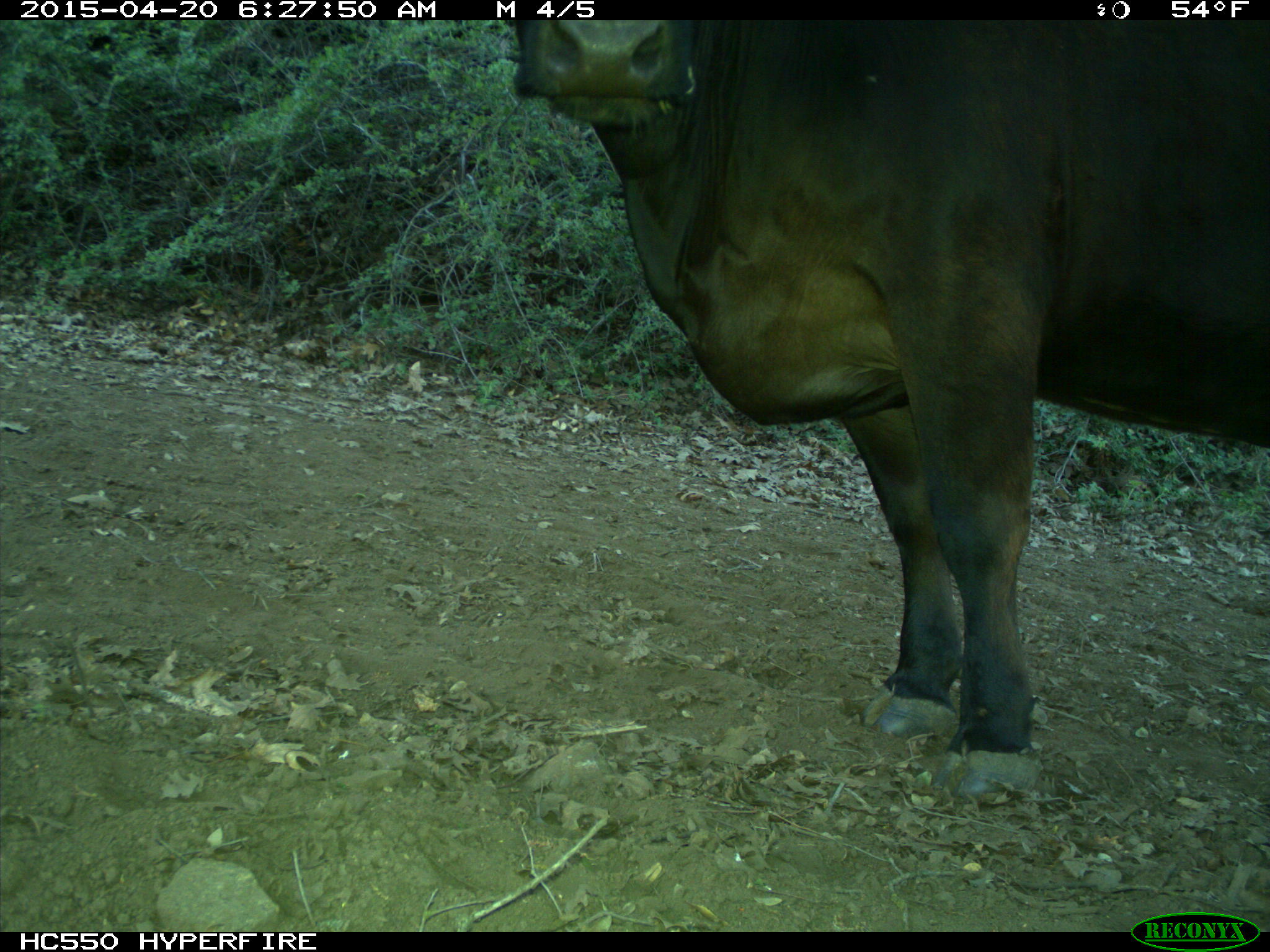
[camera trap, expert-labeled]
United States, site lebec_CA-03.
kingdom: Animalia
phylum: Chordata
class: Mammalia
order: Artiodactyla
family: Bovidae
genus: Bos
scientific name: Bos taurus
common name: domestic cow